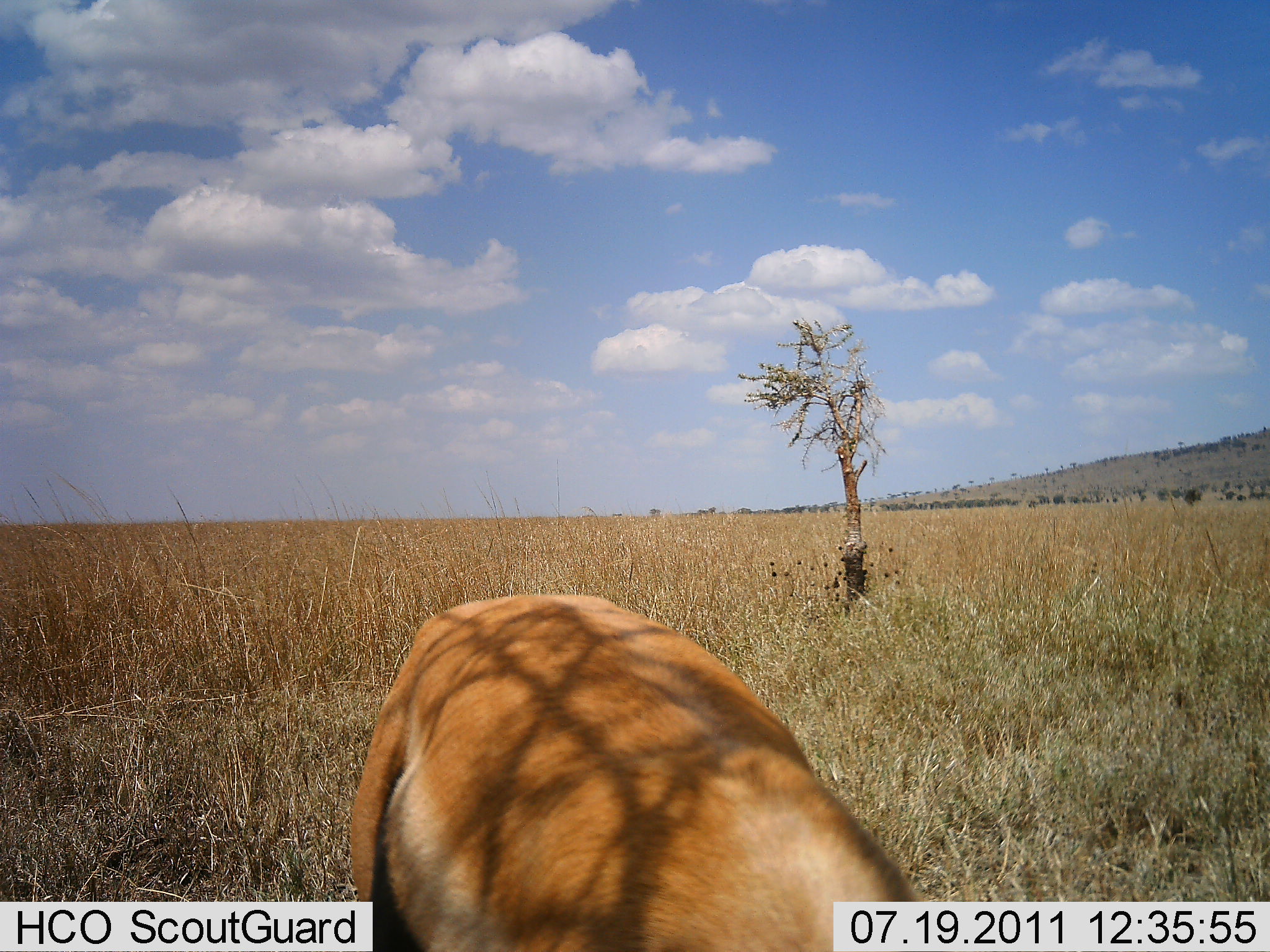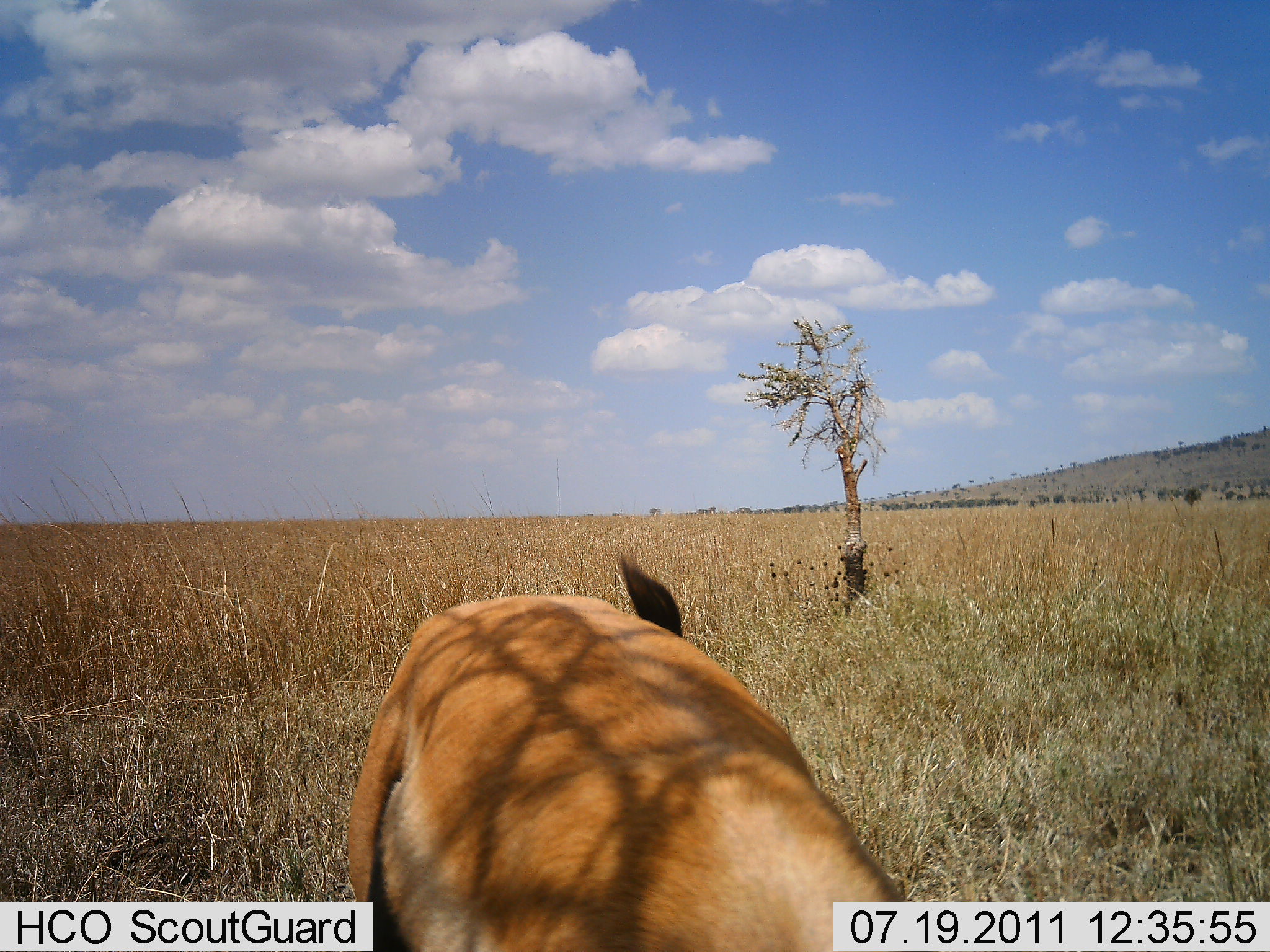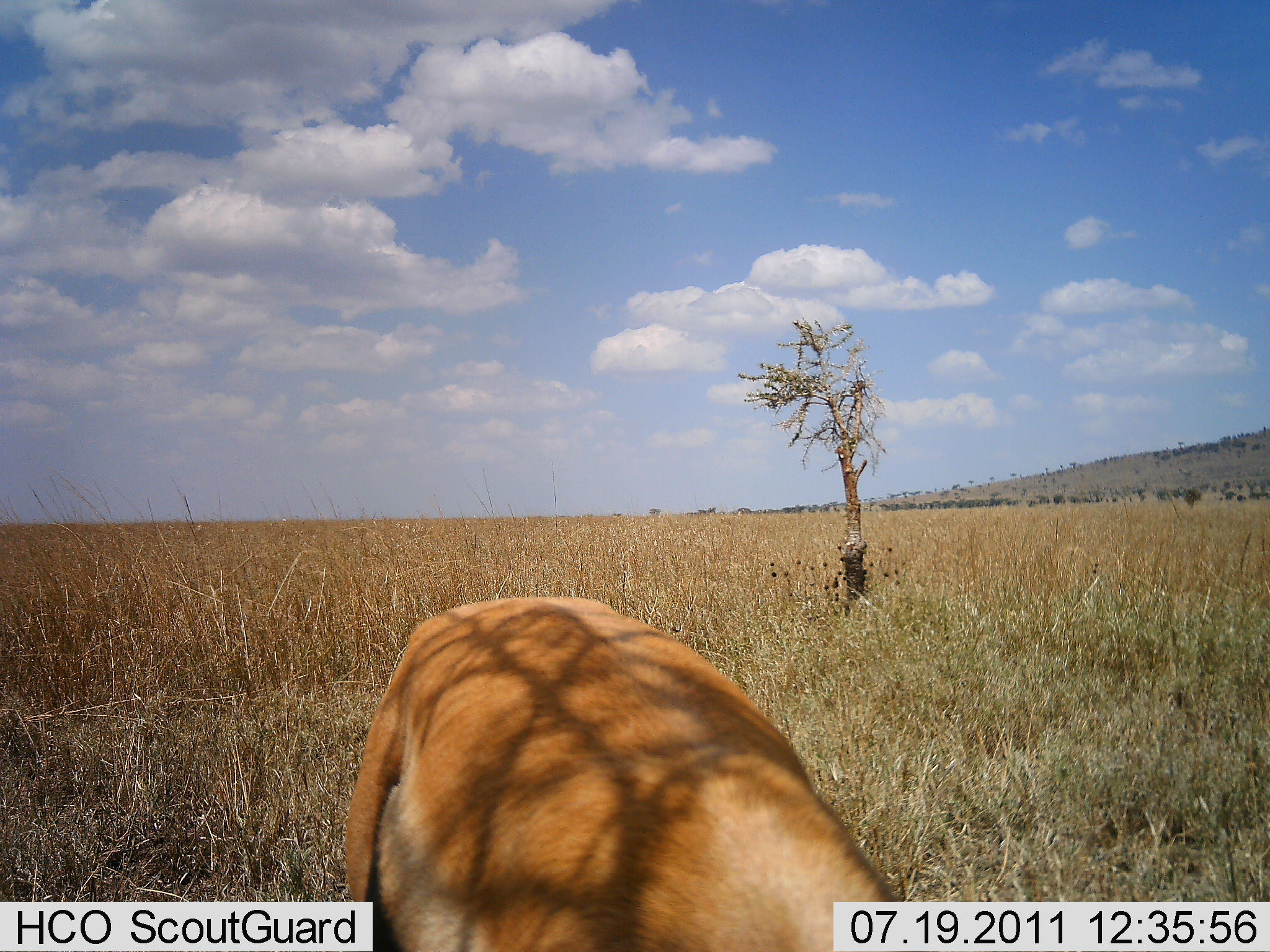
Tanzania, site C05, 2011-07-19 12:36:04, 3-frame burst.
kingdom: Animalia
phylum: Chordata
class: Mammalia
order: Artiodactyla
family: Bovidae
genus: Eudorcas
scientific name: Eudorcas thomsonii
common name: thomson's gazelle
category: gazellethomsons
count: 1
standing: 54%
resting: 0%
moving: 0%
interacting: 0%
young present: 0%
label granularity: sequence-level